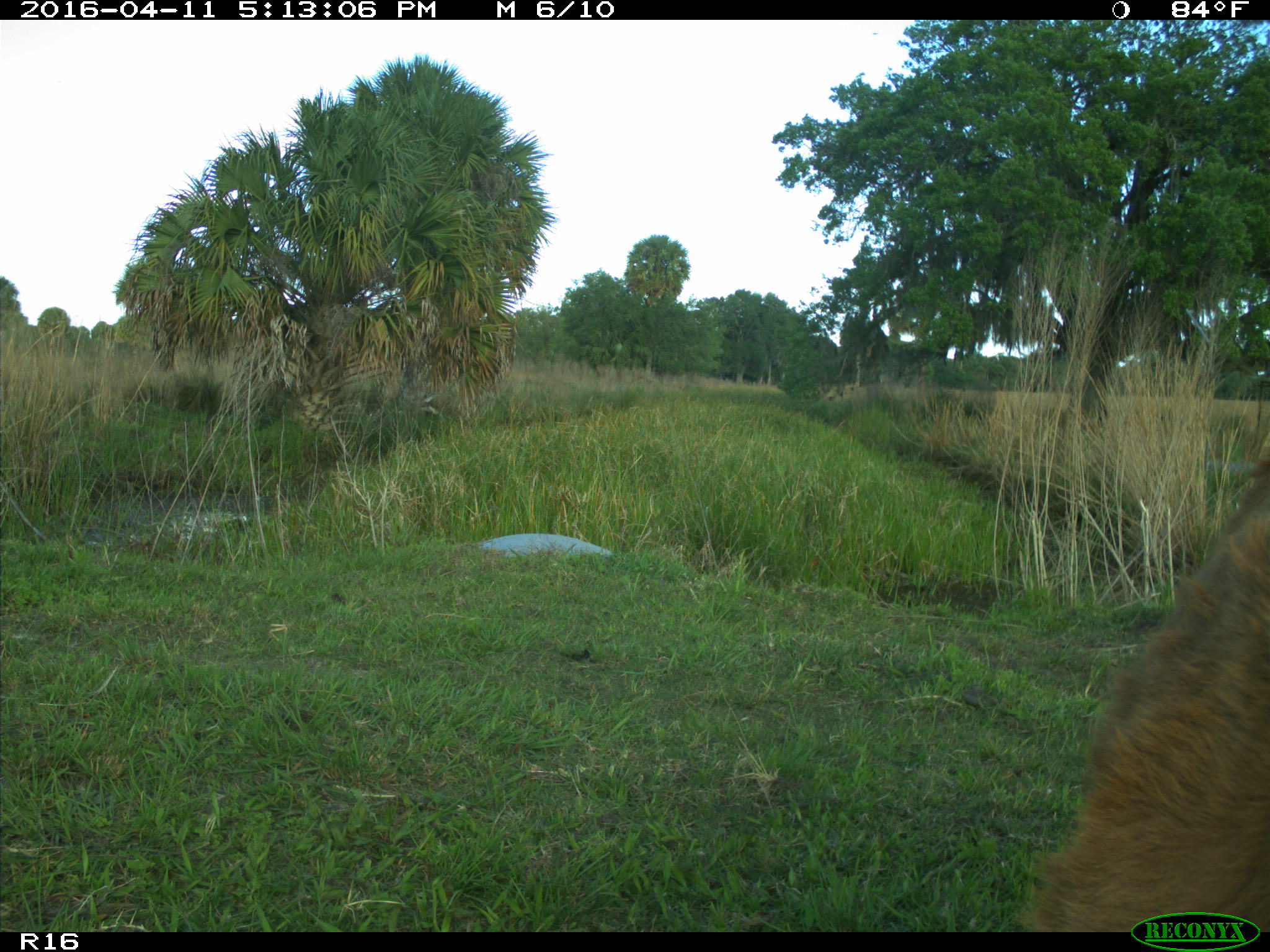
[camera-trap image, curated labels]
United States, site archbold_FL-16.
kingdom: Animalia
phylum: Chordata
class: Mammalia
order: Artiodactyla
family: Bovidae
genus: Bos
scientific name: Bos taurus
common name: domestic cow